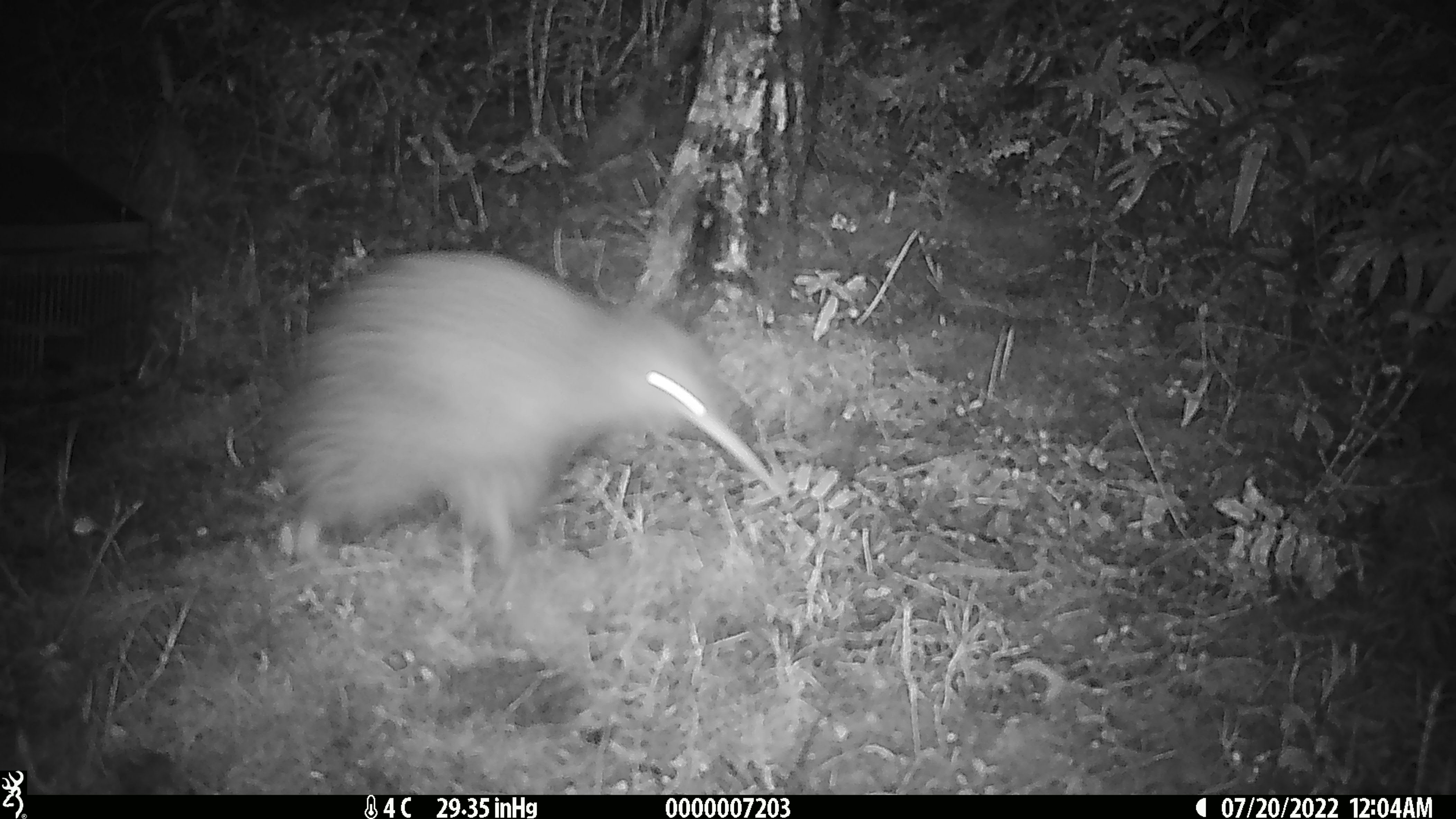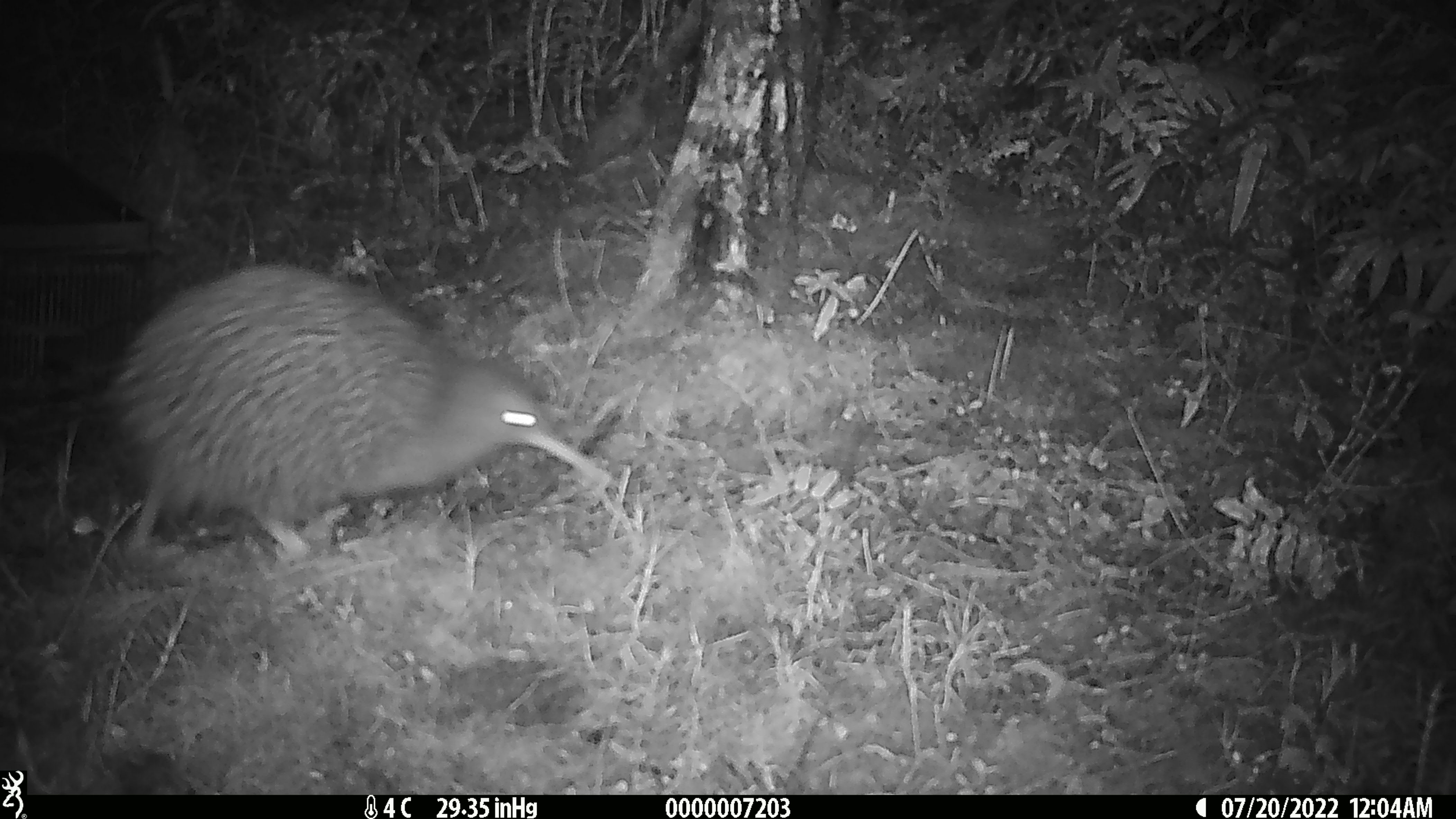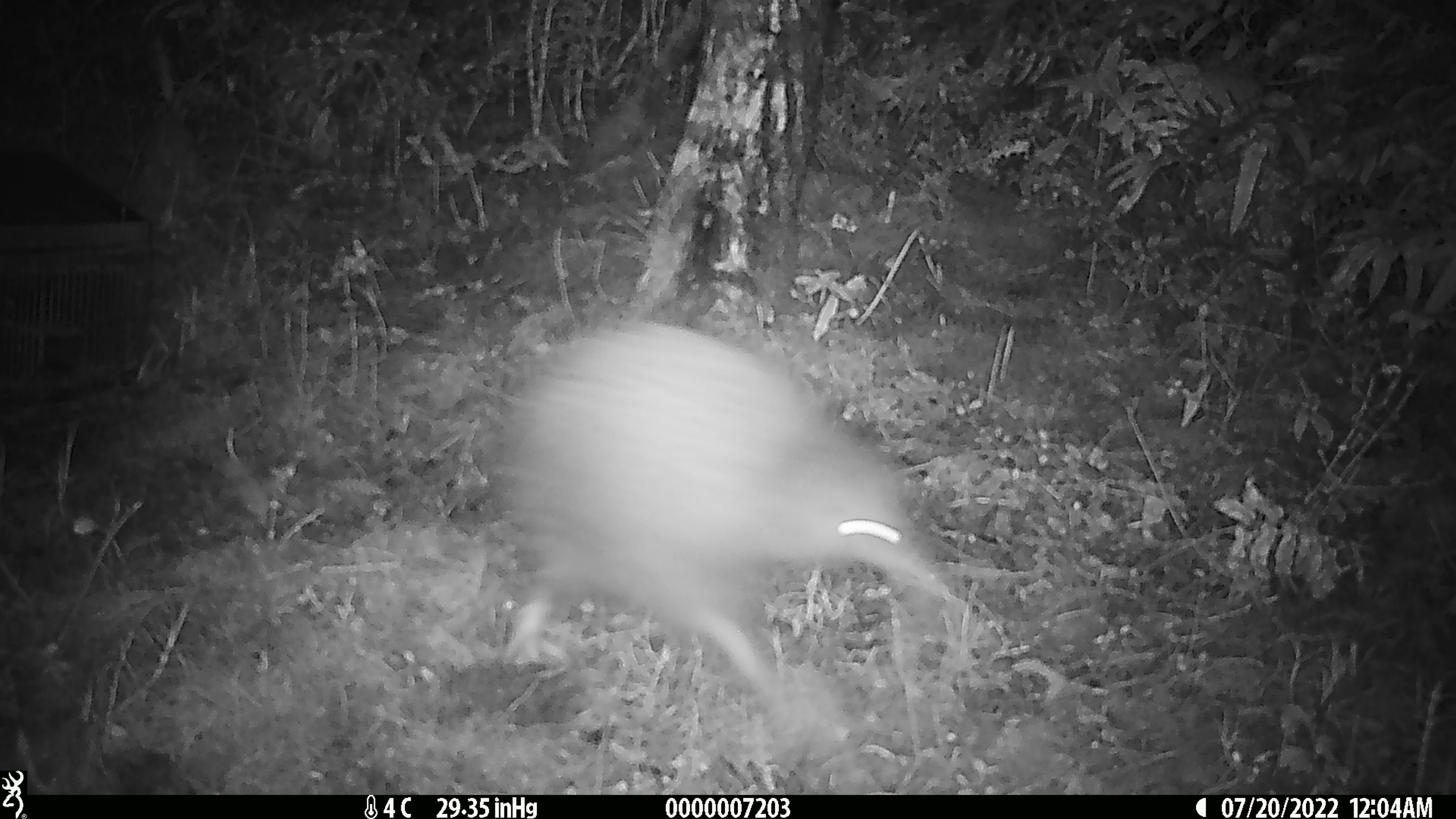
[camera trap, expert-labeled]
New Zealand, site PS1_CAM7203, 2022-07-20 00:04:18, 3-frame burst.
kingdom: Animalia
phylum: Chordata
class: Aves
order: Apterygiformes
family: Apterygidae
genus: Apteryx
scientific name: Apteryx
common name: kiwi